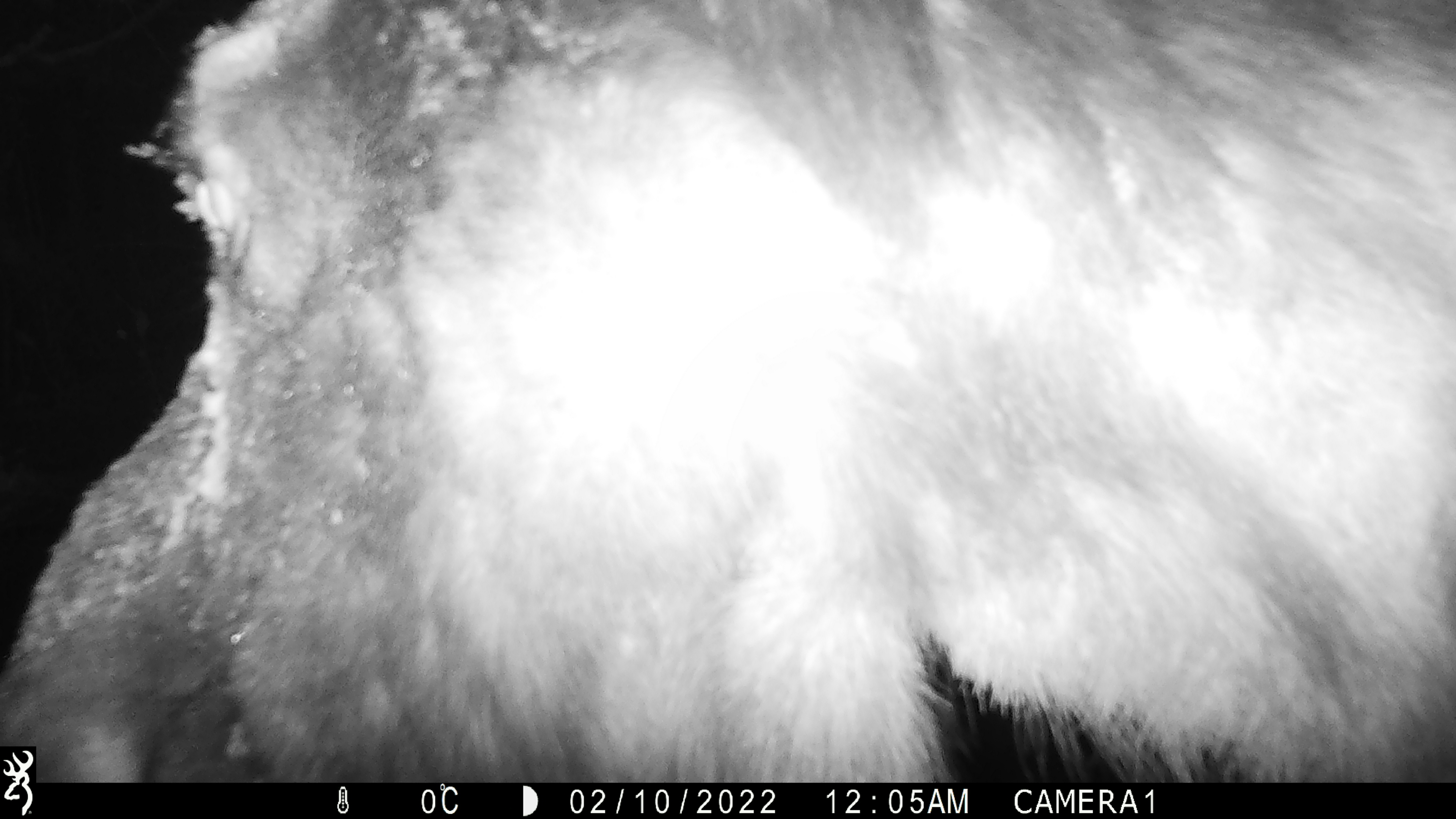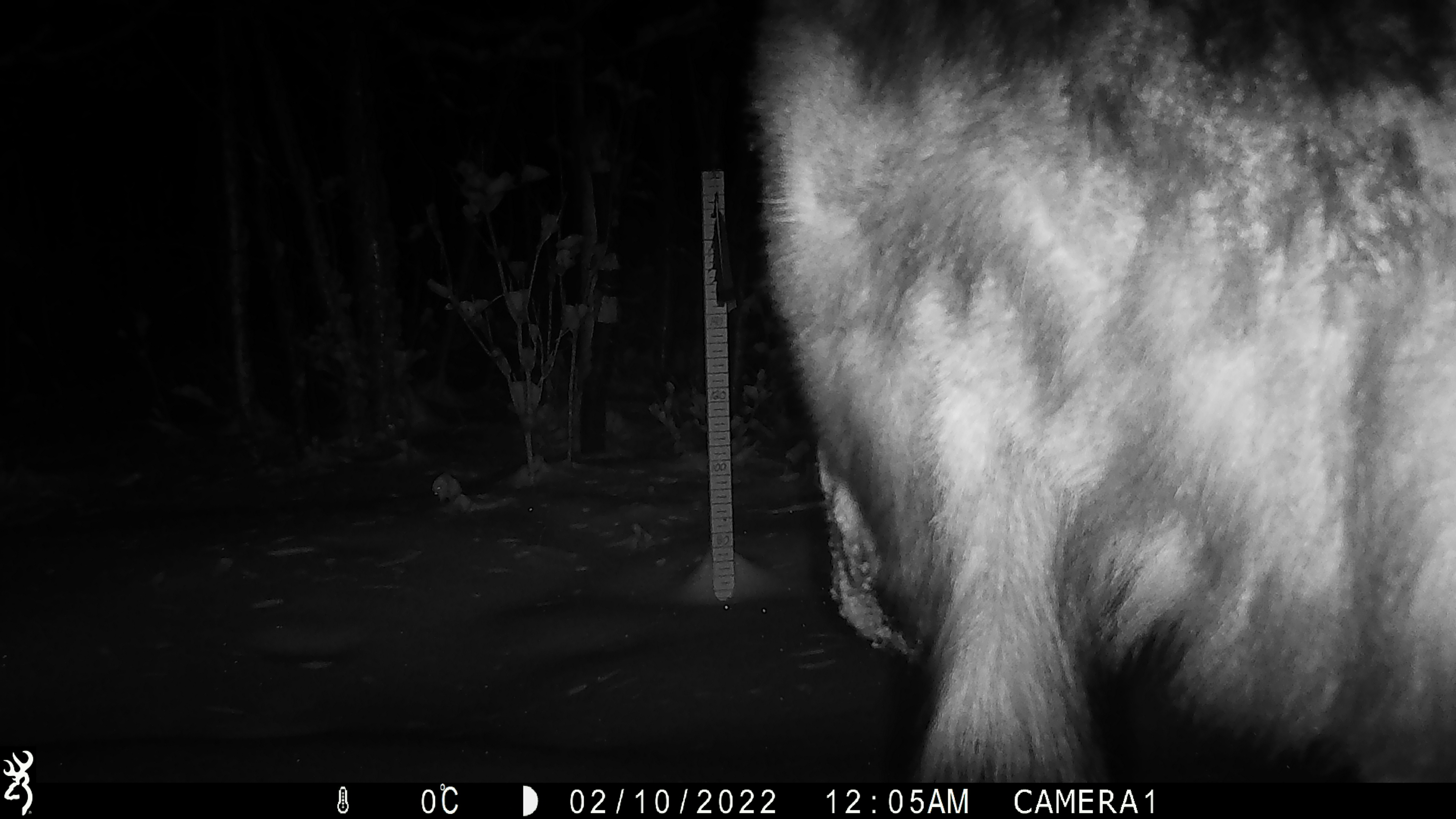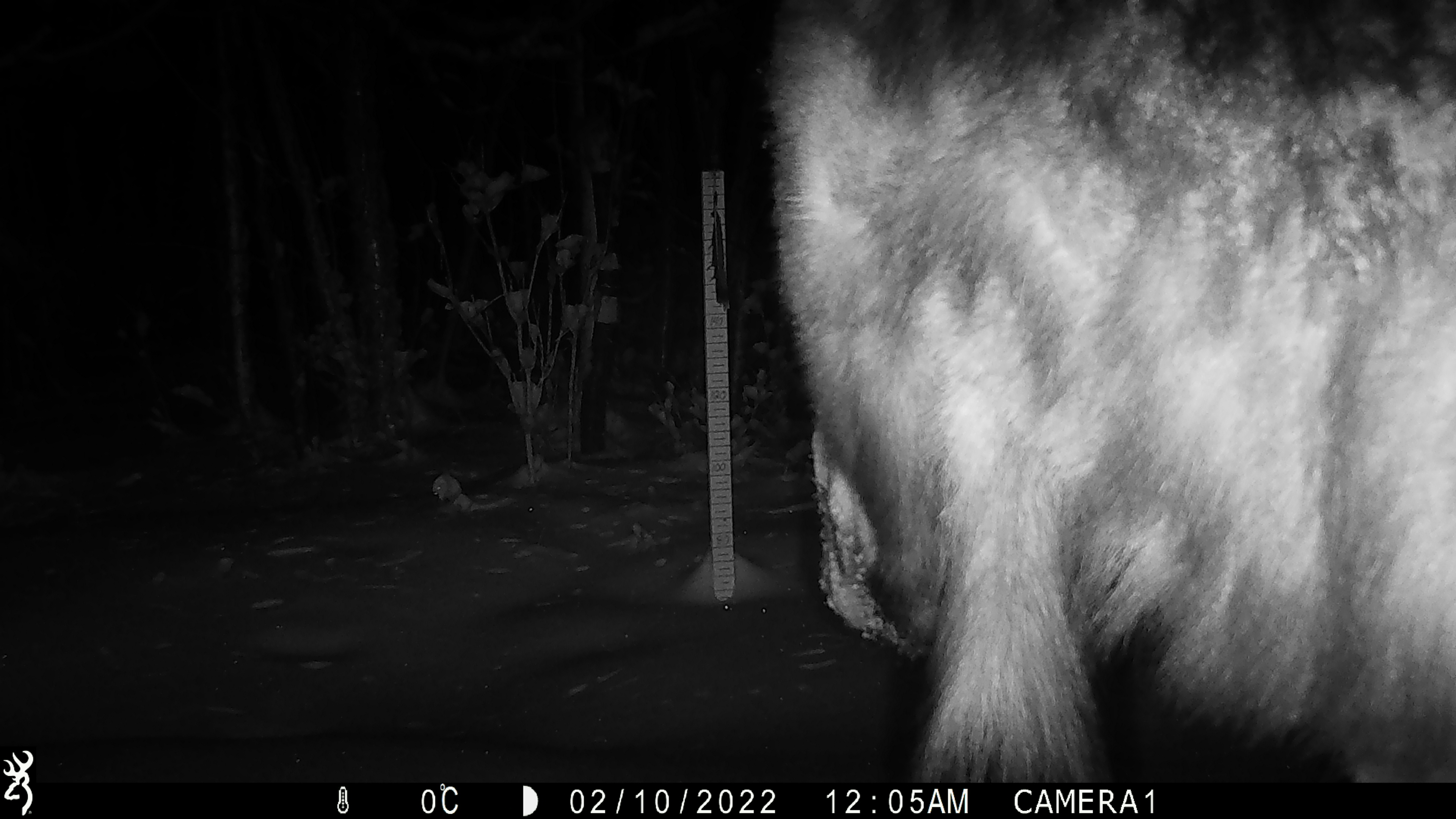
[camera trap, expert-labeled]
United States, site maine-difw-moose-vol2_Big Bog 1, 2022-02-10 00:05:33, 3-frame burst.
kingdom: Animalia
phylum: Chordata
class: Mammalia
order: Artiodactyla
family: Cervidae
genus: Alces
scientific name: Alces alces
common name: moose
Moose (Alces alces).